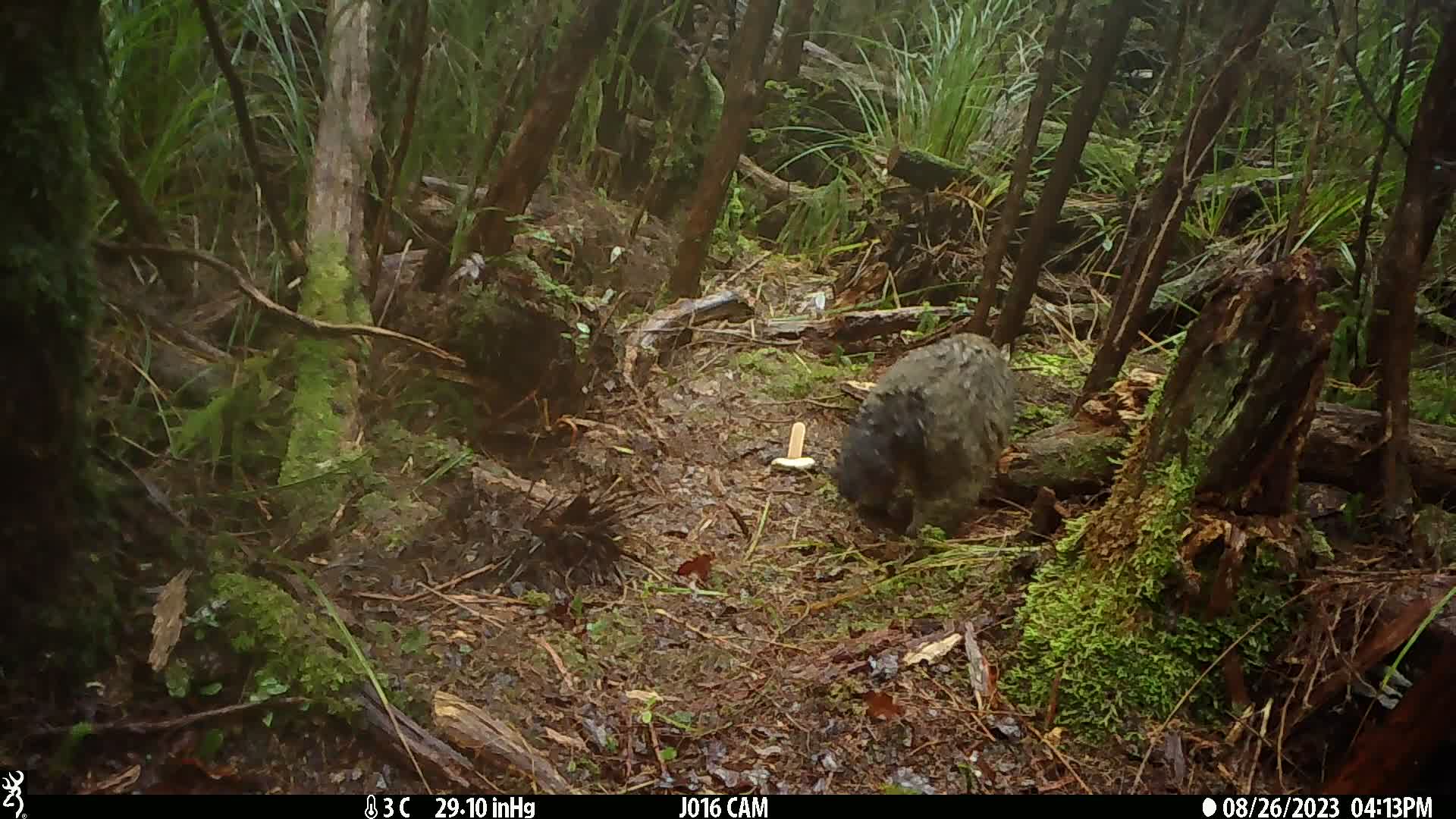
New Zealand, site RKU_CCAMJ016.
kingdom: Animalia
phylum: Chordata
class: Mammalia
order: Diprotodontia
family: Phalangeridae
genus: Trichosurus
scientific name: Trichosurus vulpecula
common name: common brushtail possum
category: possum